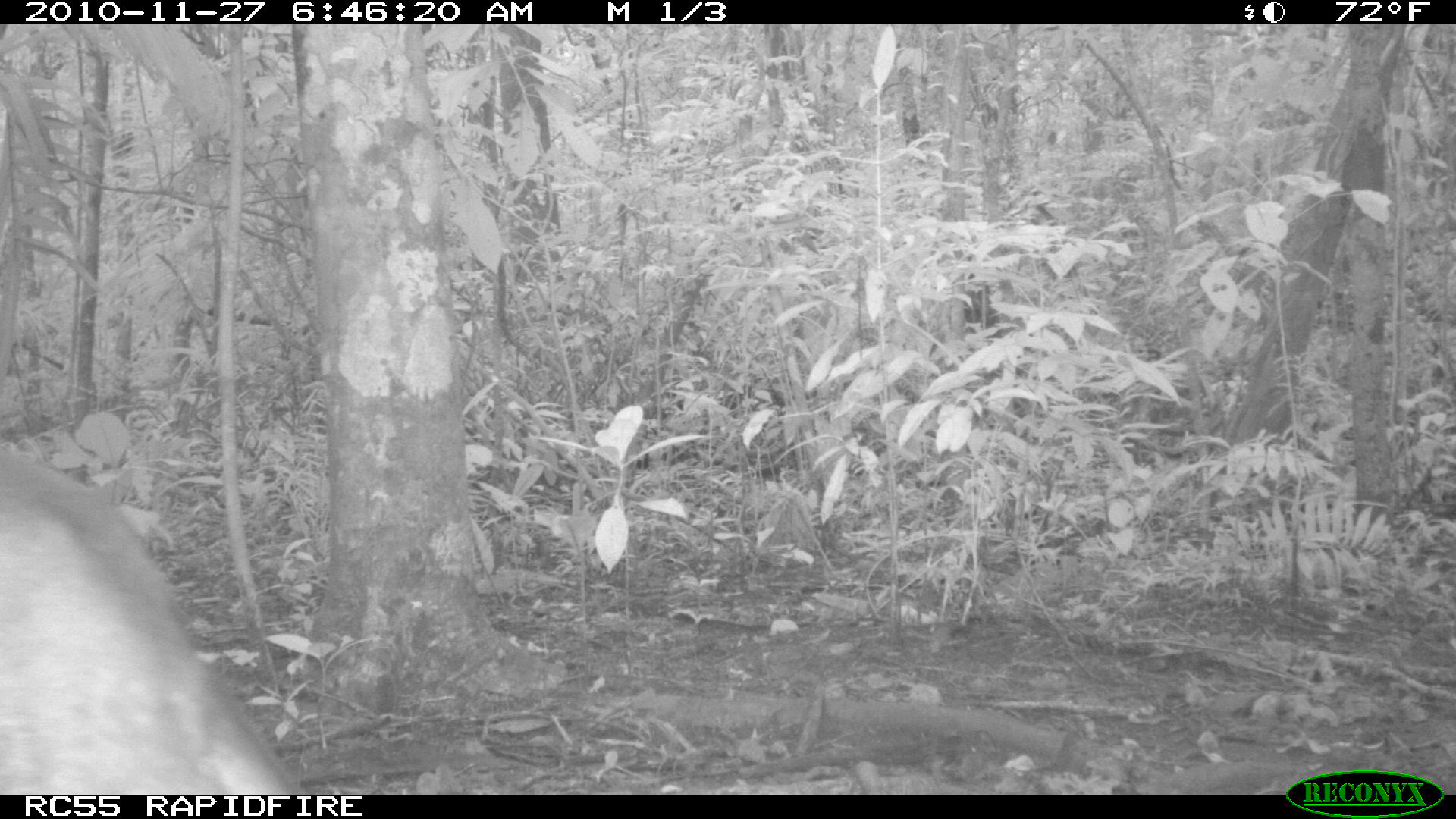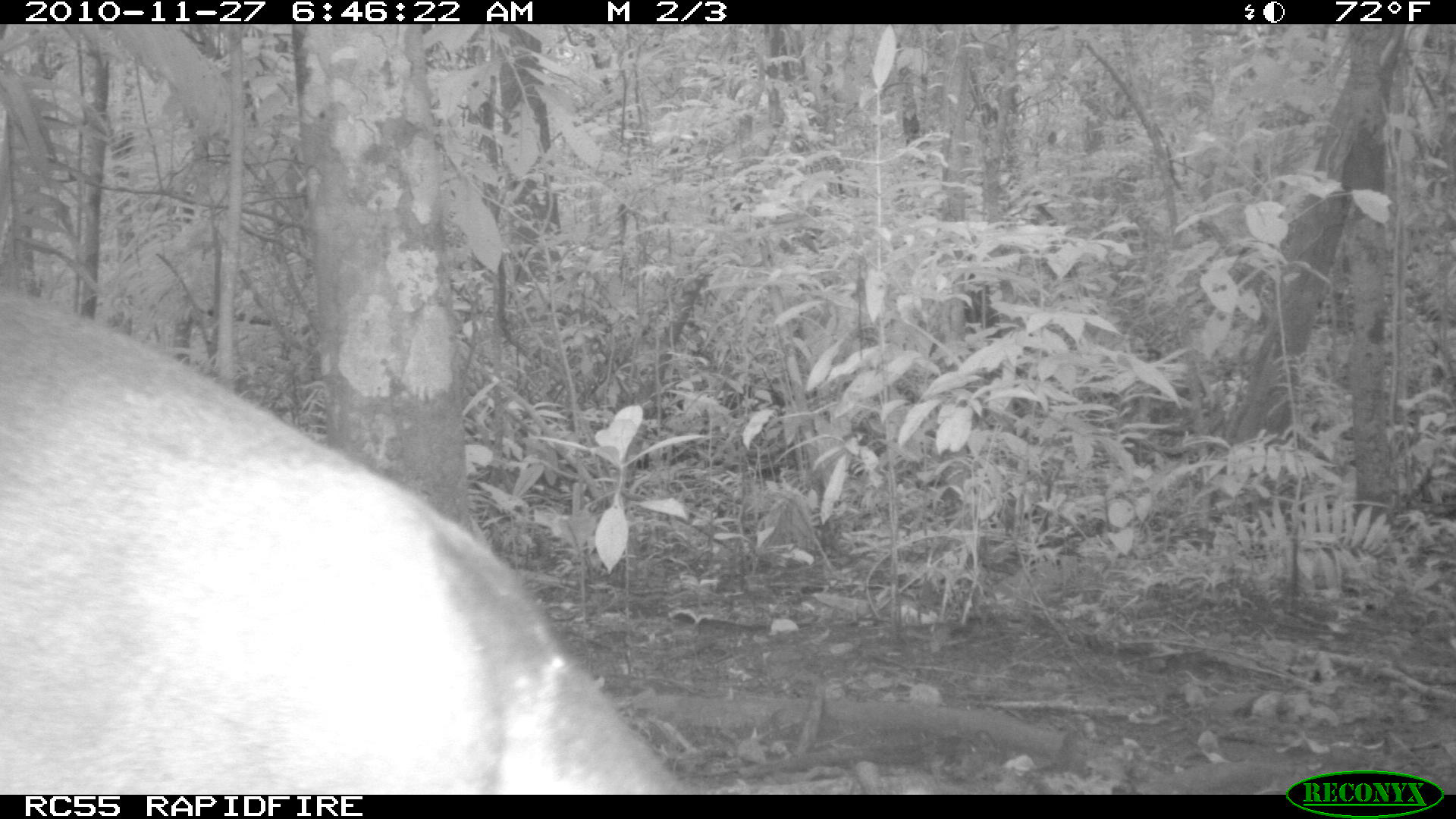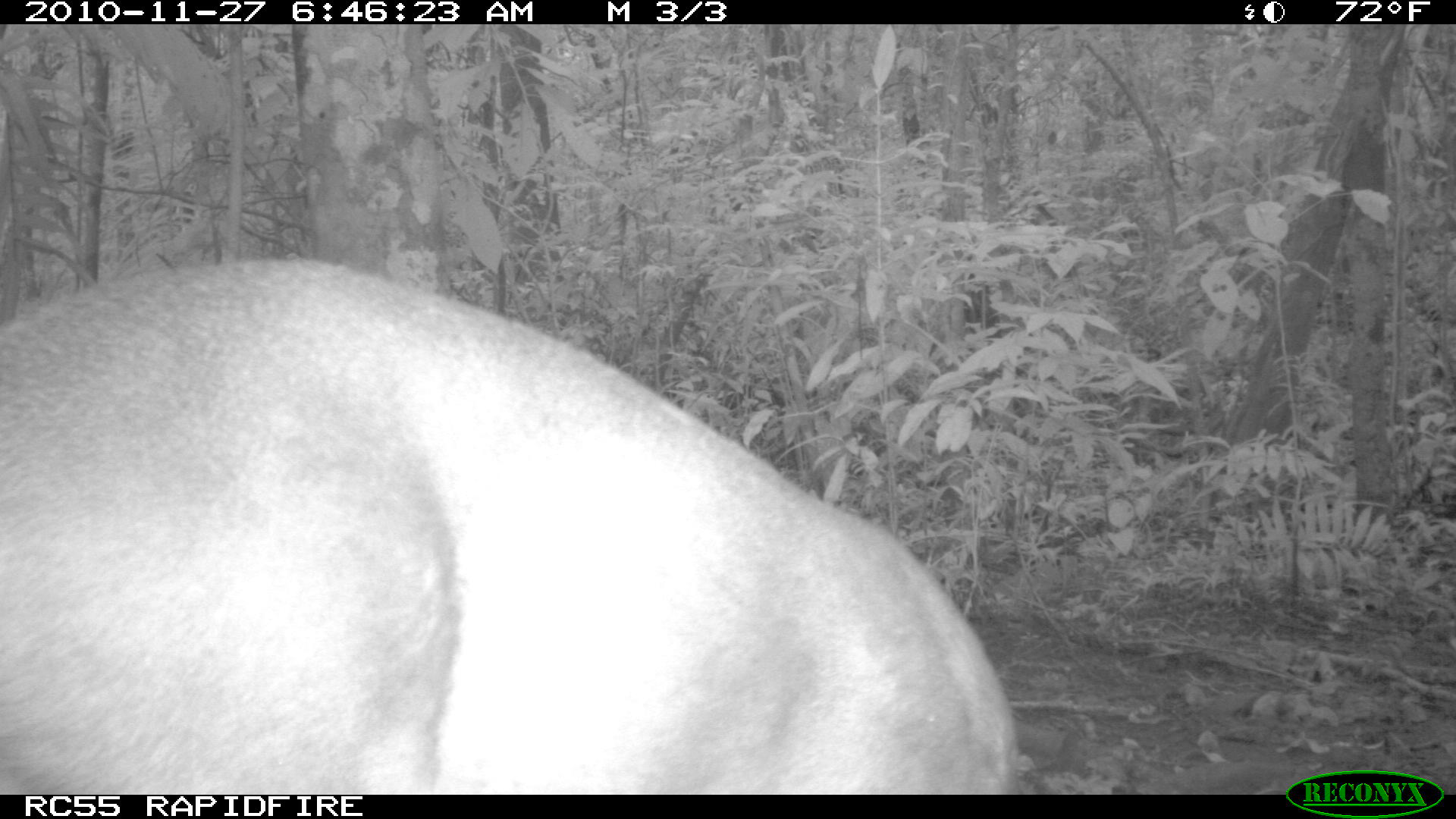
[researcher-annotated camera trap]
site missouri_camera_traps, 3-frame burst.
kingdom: Animalia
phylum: Chordata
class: Mammalia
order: Artiodactyla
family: Cervidae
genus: Mazama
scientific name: Mazama americana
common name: red brocket deer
Red brocket deer (Mazama americana). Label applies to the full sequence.